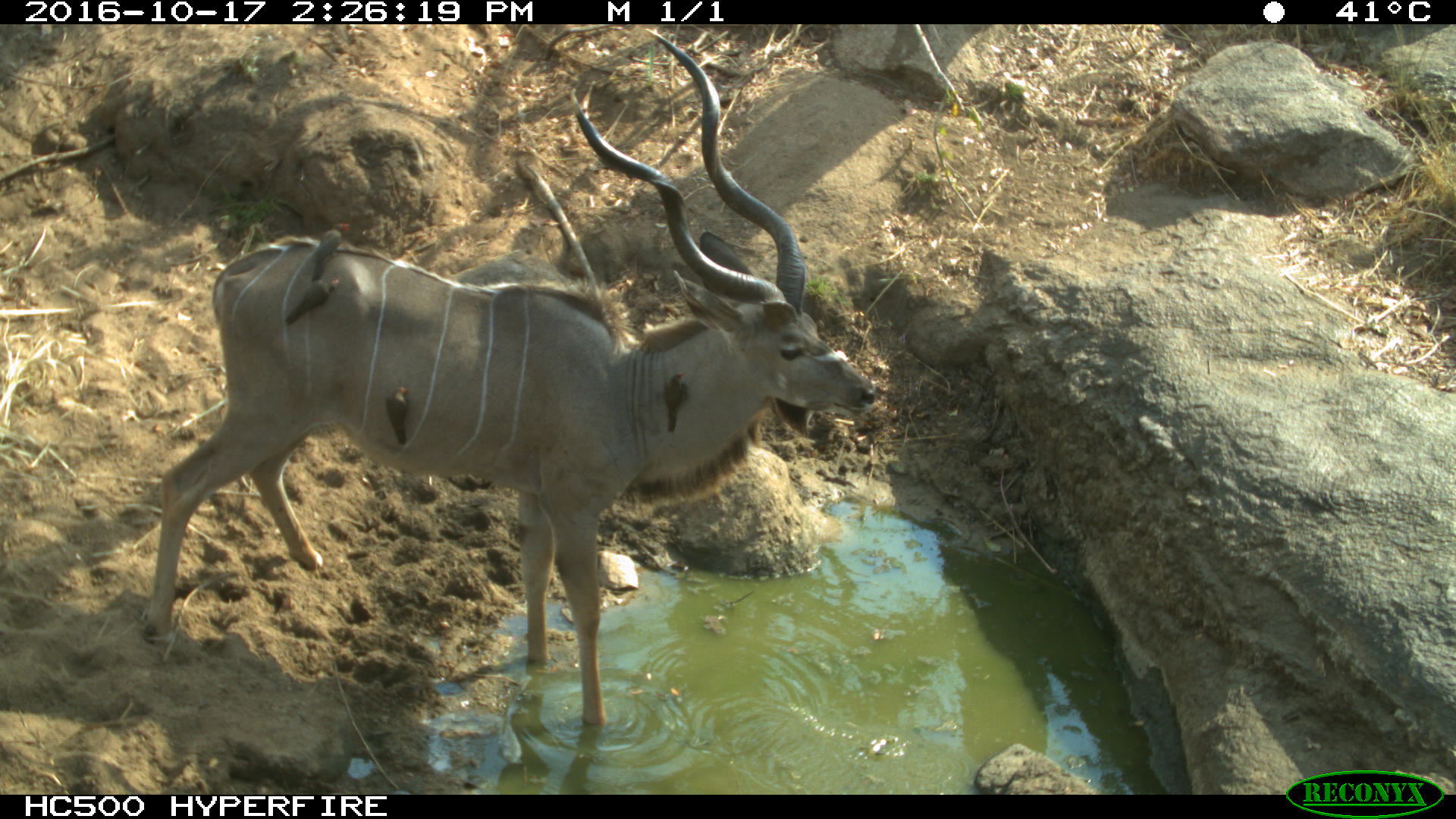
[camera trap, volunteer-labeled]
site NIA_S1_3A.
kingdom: Animalia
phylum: Chordata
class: Aves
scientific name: Aves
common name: bird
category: birdother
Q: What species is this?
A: Birdother (bird) (Aves).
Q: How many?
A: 4.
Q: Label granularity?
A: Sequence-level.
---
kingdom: Animalia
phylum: Chordata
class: Mammalia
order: Artiodactyla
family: Bovidae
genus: Tragelaphus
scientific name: Tragelaphus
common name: kudu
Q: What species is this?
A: Kudu (Tragelaphus).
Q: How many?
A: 1.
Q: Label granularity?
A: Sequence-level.